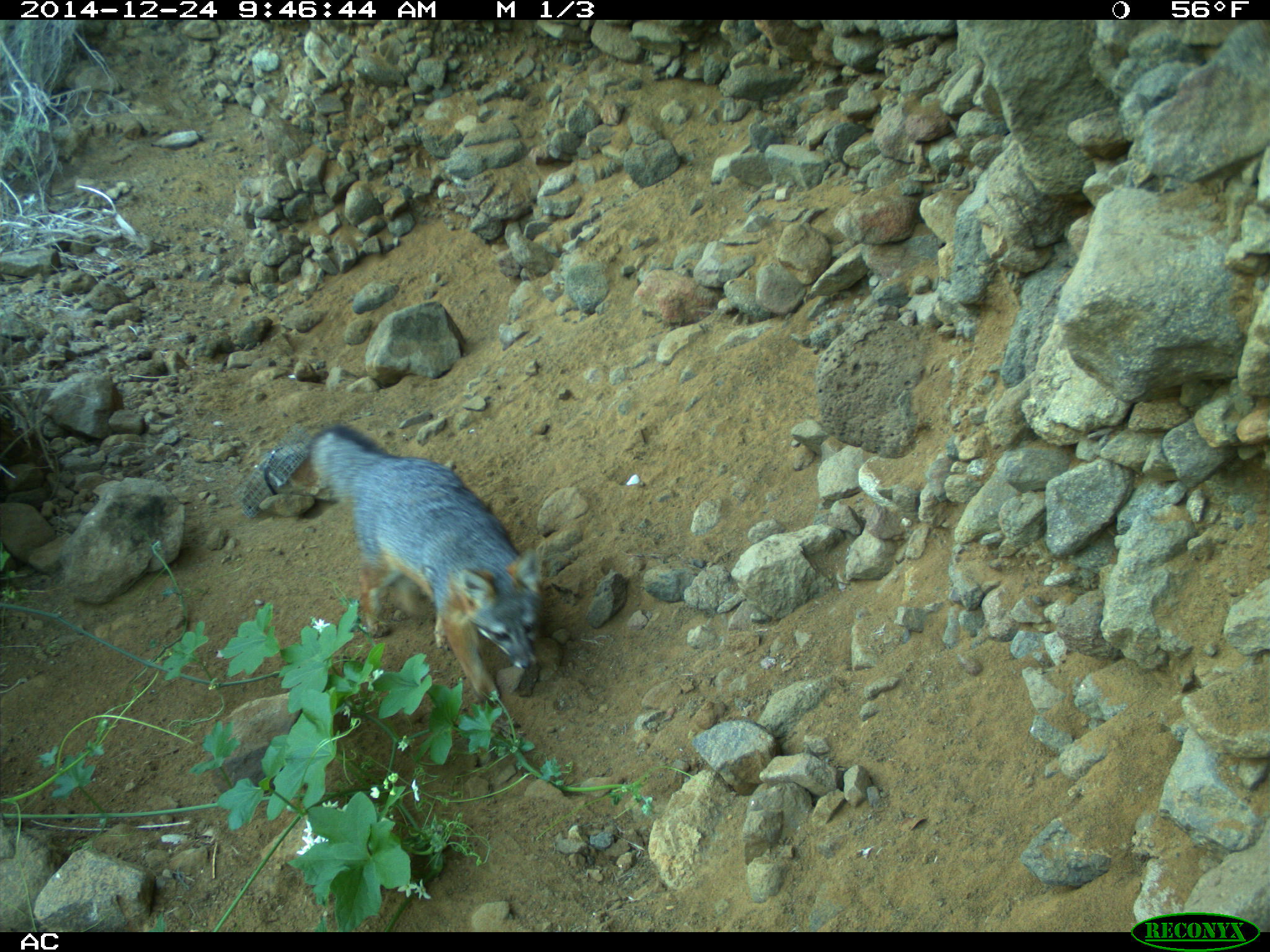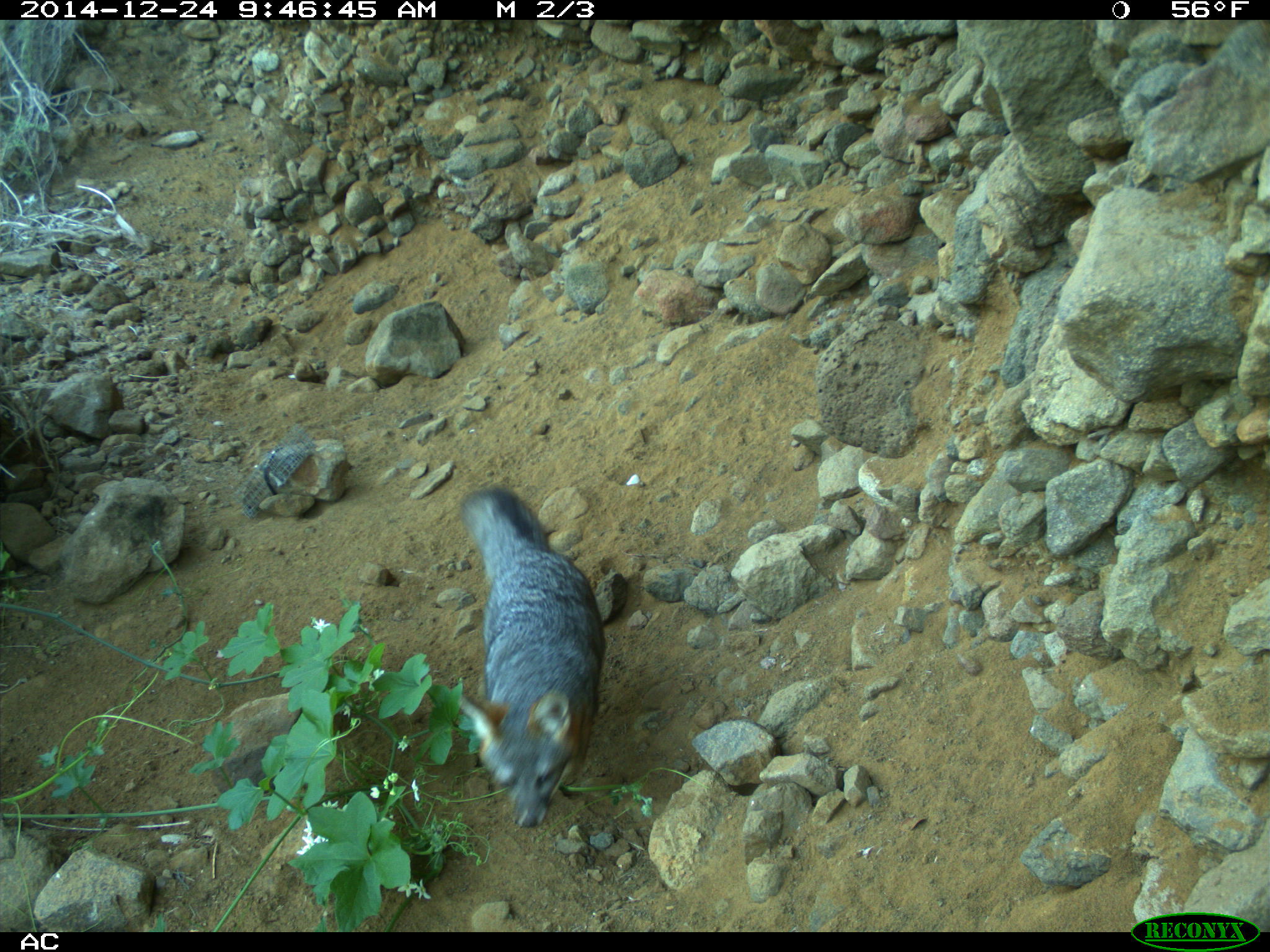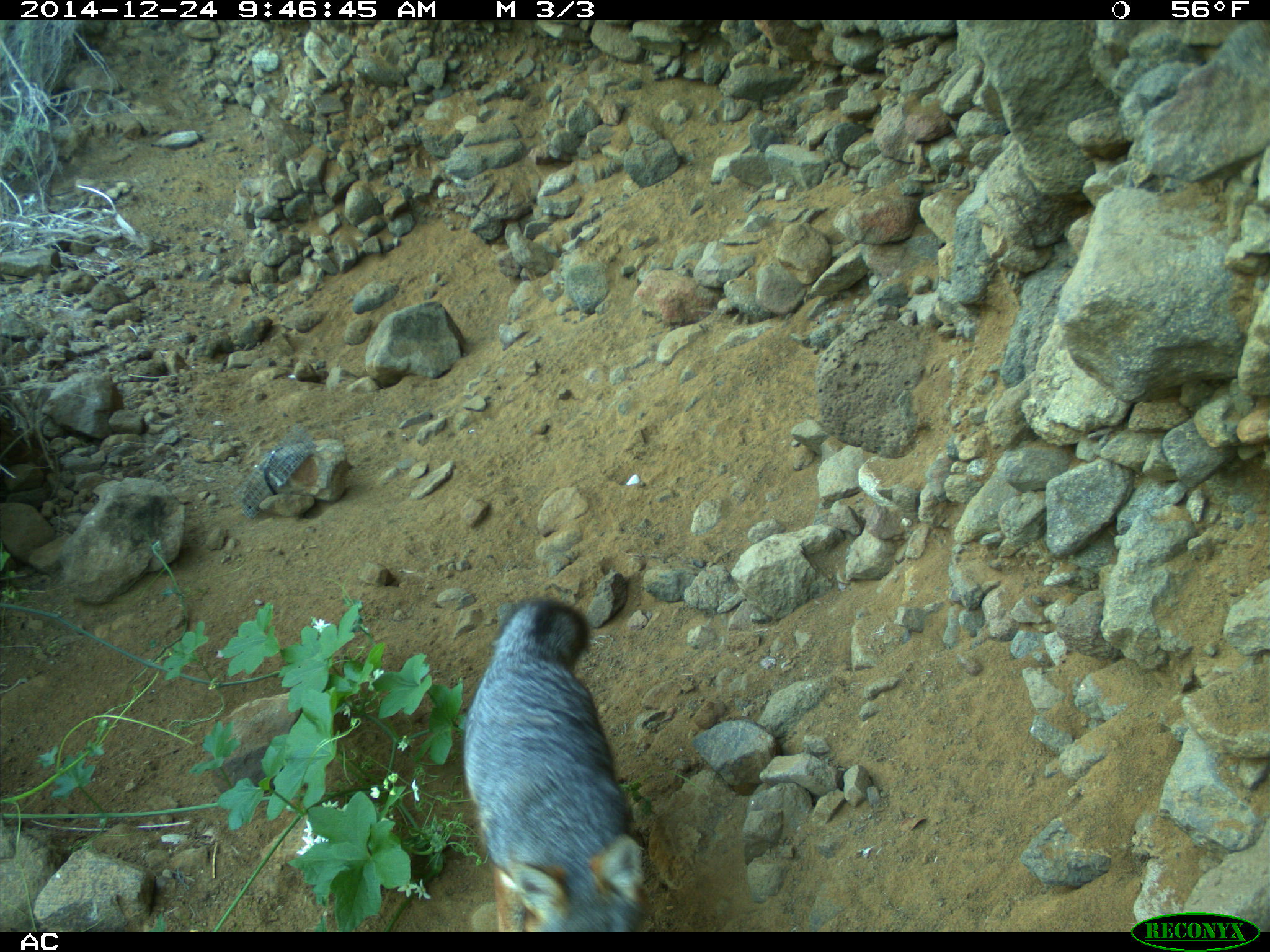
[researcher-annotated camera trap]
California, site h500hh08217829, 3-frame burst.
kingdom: Animalia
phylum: Chordata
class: Mammalia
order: Carnivora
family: Canidae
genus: Urocyon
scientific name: Urocyon littoralis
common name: island fox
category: fox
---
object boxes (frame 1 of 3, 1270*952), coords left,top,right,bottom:
fox: 306,424,547,705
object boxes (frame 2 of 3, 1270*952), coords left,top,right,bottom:
fox: 456,487,606,830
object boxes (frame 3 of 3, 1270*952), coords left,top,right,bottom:
fox: 461,595,655,932